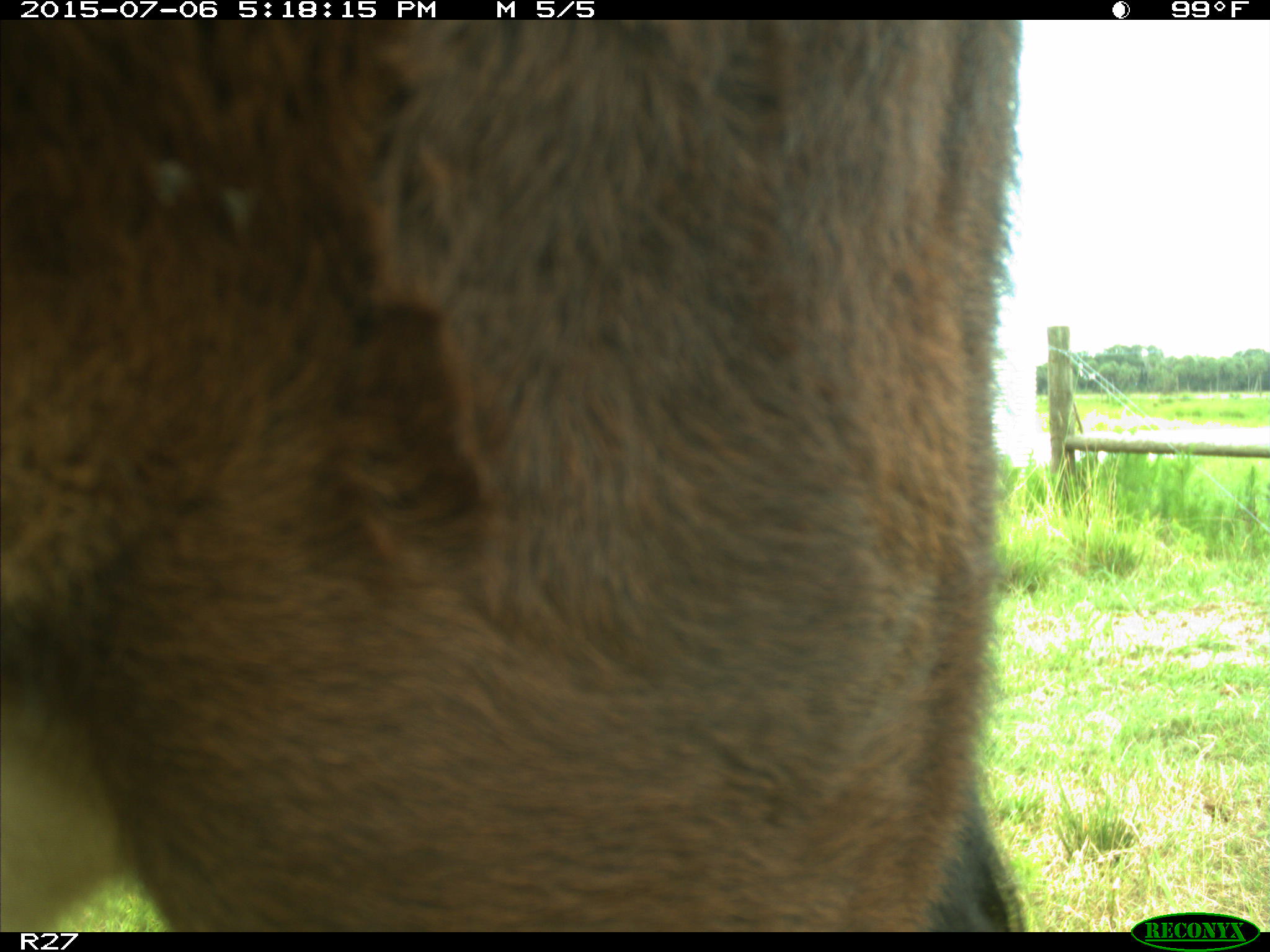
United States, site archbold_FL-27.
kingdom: Animalia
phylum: Chordata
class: Mammalia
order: Artiodactyla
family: Bovidae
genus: Bos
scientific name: Bos taurus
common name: domestic cow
Bos taurus (domestic cow).